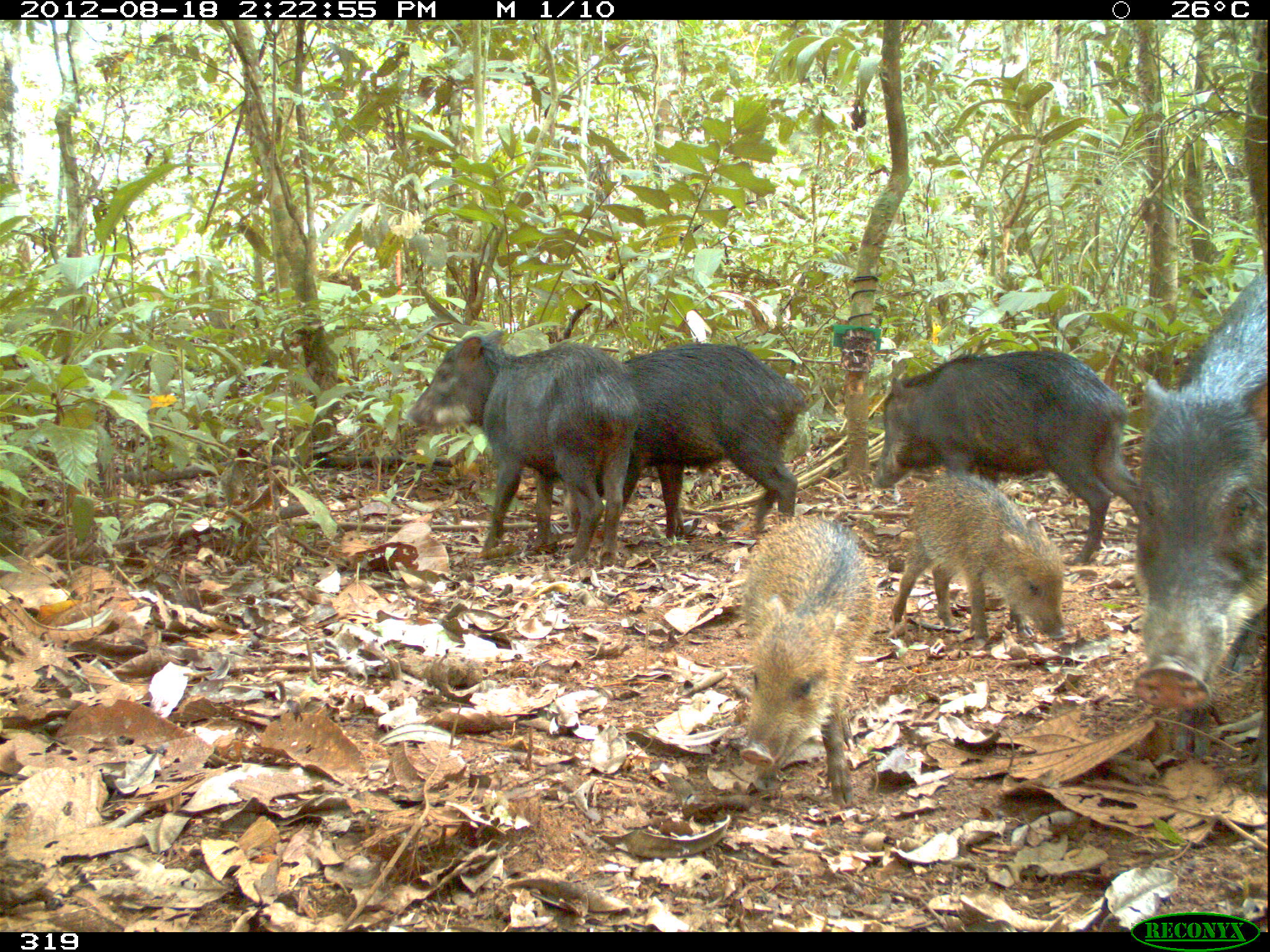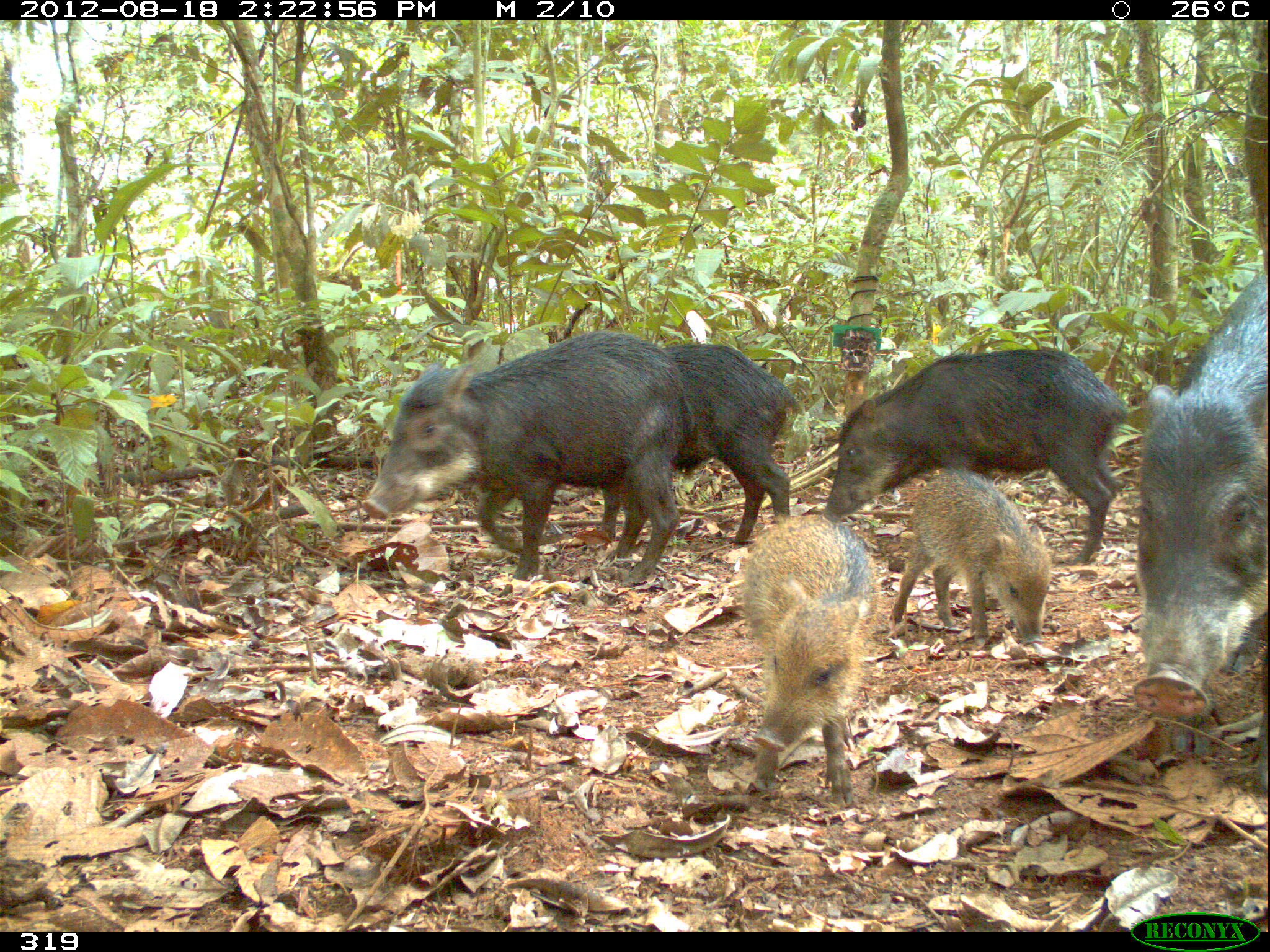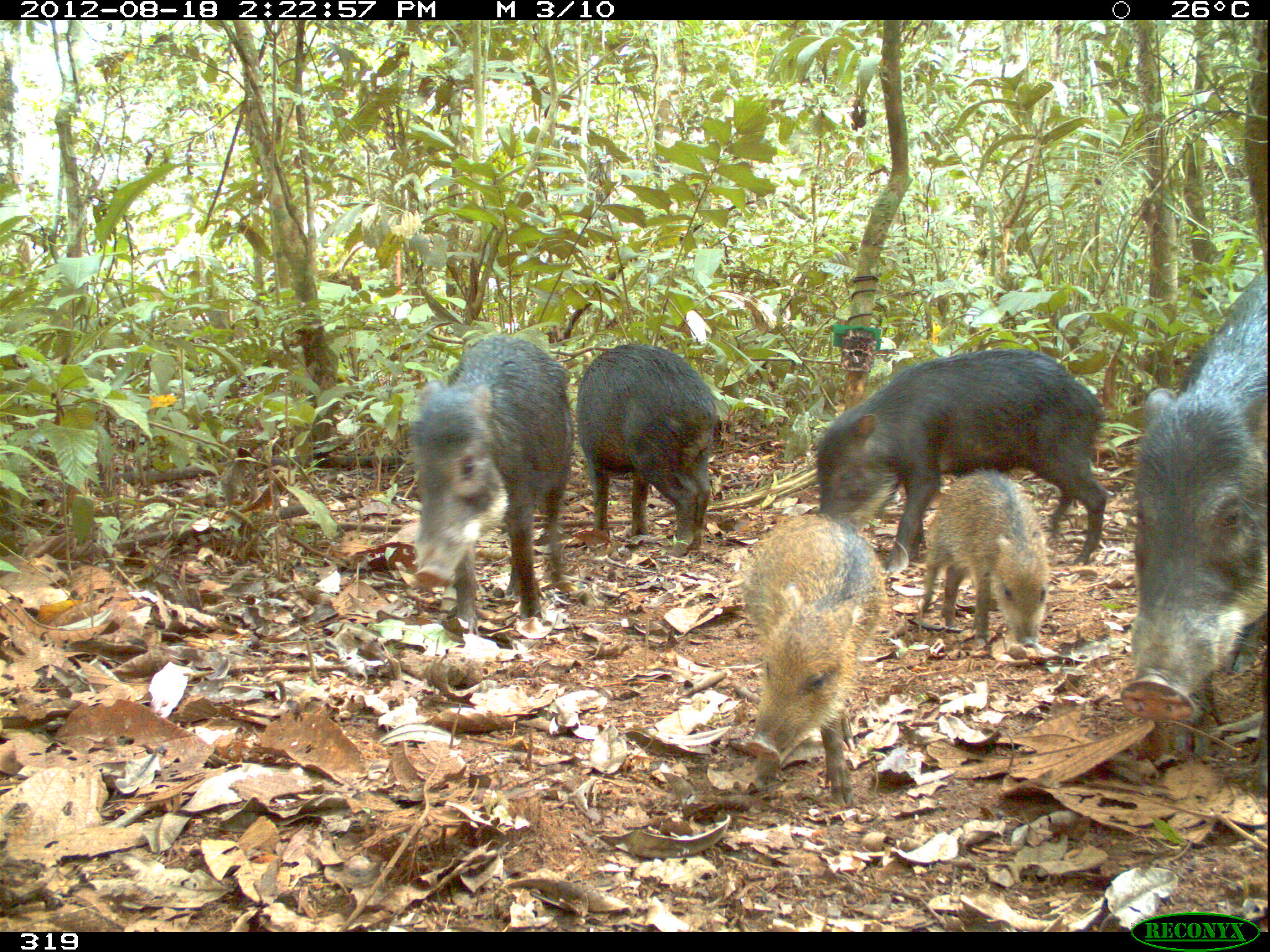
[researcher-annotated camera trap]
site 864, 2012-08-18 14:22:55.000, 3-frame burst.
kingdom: Animalia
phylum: Chordata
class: Mammalia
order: Artiodactyla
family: Tayassuidae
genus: Tayassu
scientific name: Tayassu pecari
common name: white-lipped peccary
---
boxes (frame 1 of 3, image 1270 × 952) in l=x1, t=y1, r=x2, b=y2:
tayassu pecari: l=1123, t=264, r=1268, b=787; l=873, t=347, r=1142, b=564; l=403, t=327, r=638, b=565; l=733, t=514, r=879, b=807; l=594, t=342, r=809, b=537; l=885, t=472, r=1069, b=647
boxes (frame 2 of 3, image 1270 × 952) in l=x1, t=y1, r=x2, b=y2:
tayassu pecari: l=361, t=329, r=694, b=586; l=1131, t=261, r=1266, b=794; l=819, t=347, r=1126, b=564; l=600, t=342, r=797, b=564; l=742, t=516, r=881, b=805; l=887, t=468, r=1050, b=650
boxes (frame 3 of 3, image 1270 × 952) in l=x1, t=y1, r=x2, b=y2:
tayassu pecari: l=1116, t=269, r=1267, b=794; l=814, t=349, r=1107, b=575; l=410, t=334, r=577, b=631; l=740, t=514, r=885, b=805; l=576, t=343, r=716, b=555; l=917, t=472, r=1051, b=657